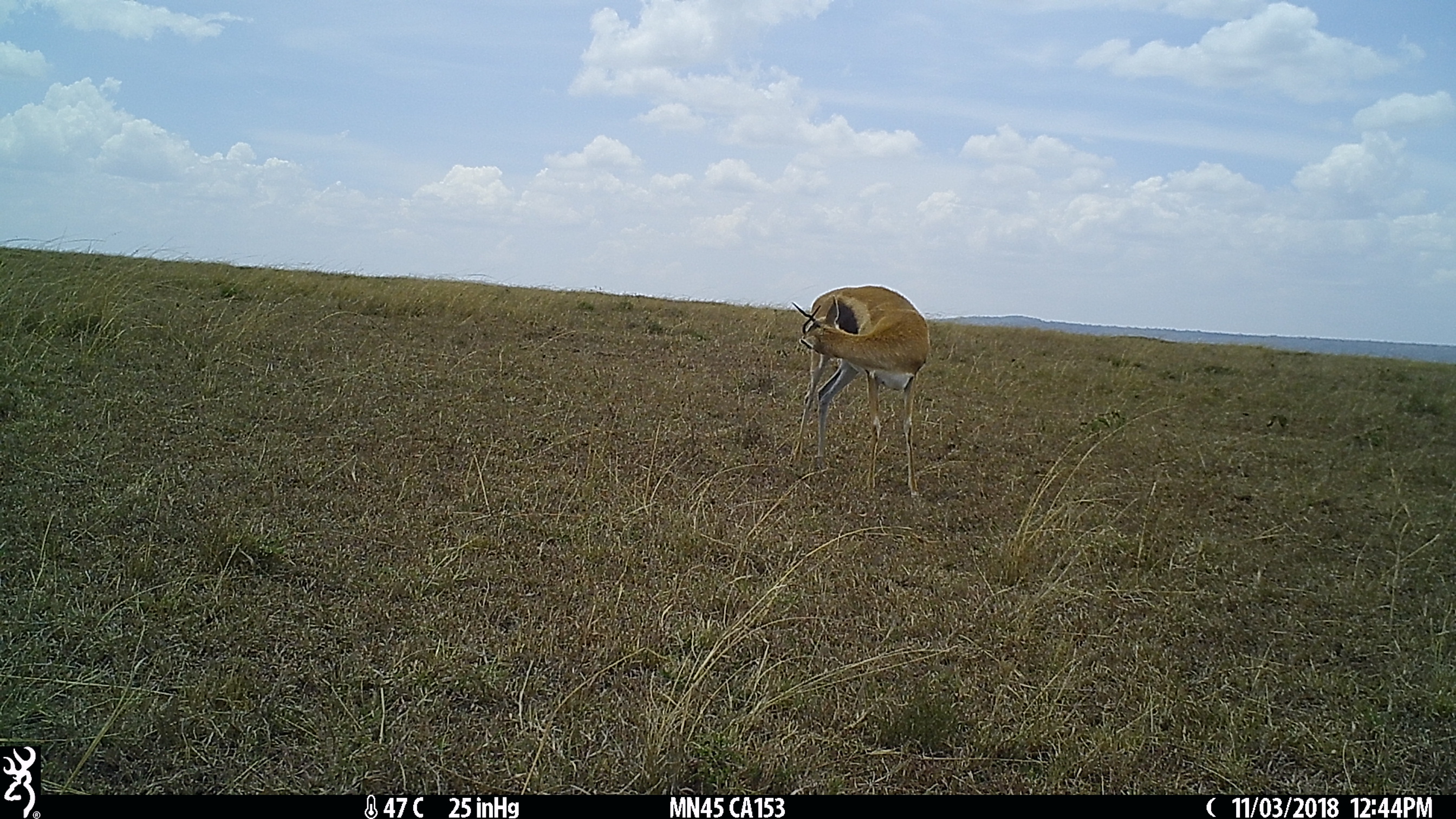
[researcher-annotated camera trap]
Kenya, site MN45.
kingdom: Animalia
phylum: Chordata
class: Mammalia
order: Artiodactyla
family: Bovidae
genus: Eudorcas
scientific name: Eudorcas thomsonii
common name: thomon's gazelle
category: gazelle thomsons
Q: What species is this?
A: Gazelle thomsons (thomon's gazelle) (Eudorcas thomsonii).